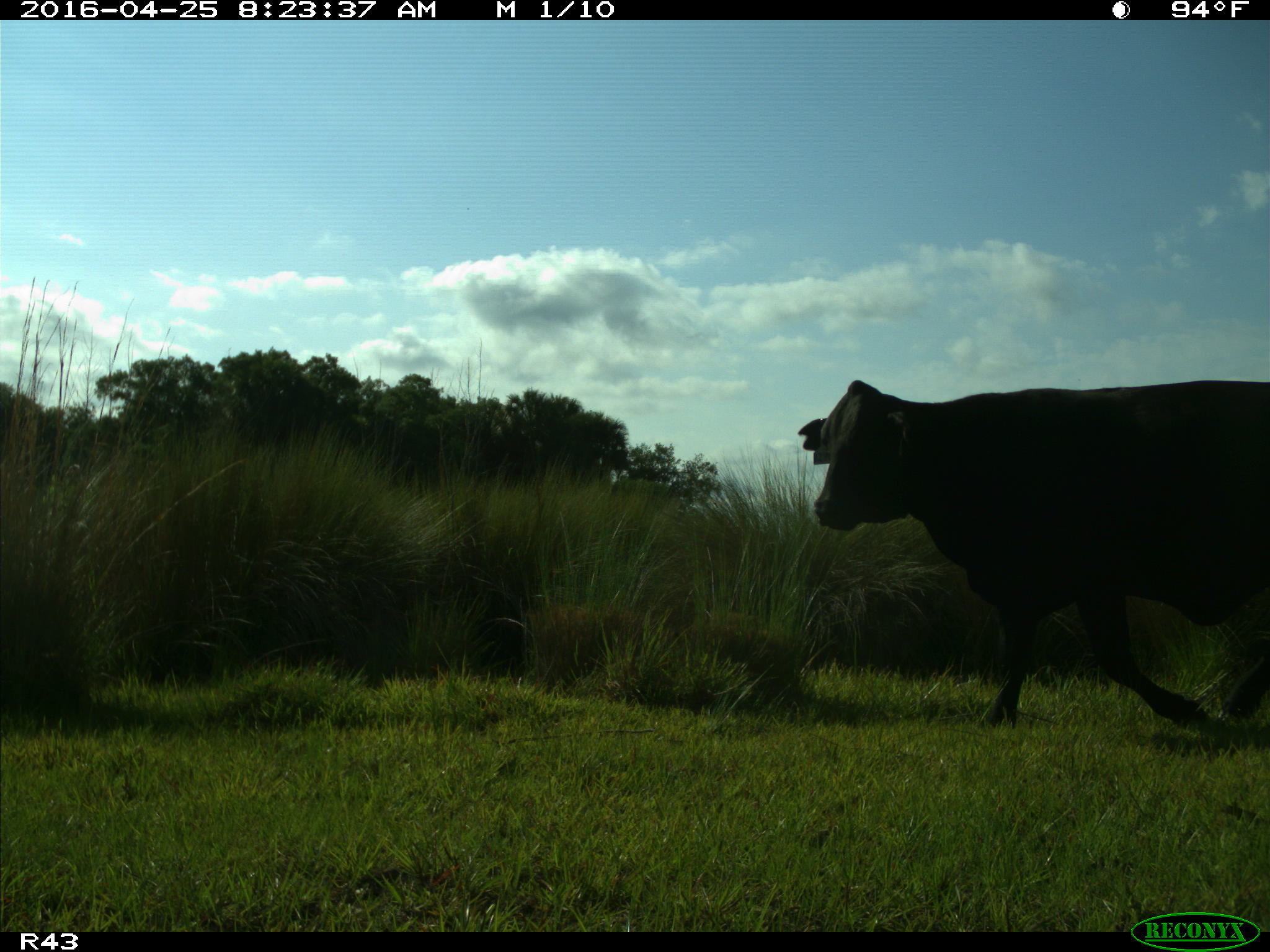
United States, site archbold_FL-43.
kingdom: Animalia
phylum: Chordata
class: Mammalia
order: Artiodactyla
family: Bovidae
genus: Bos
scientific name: Bos taurus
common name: domestic cow